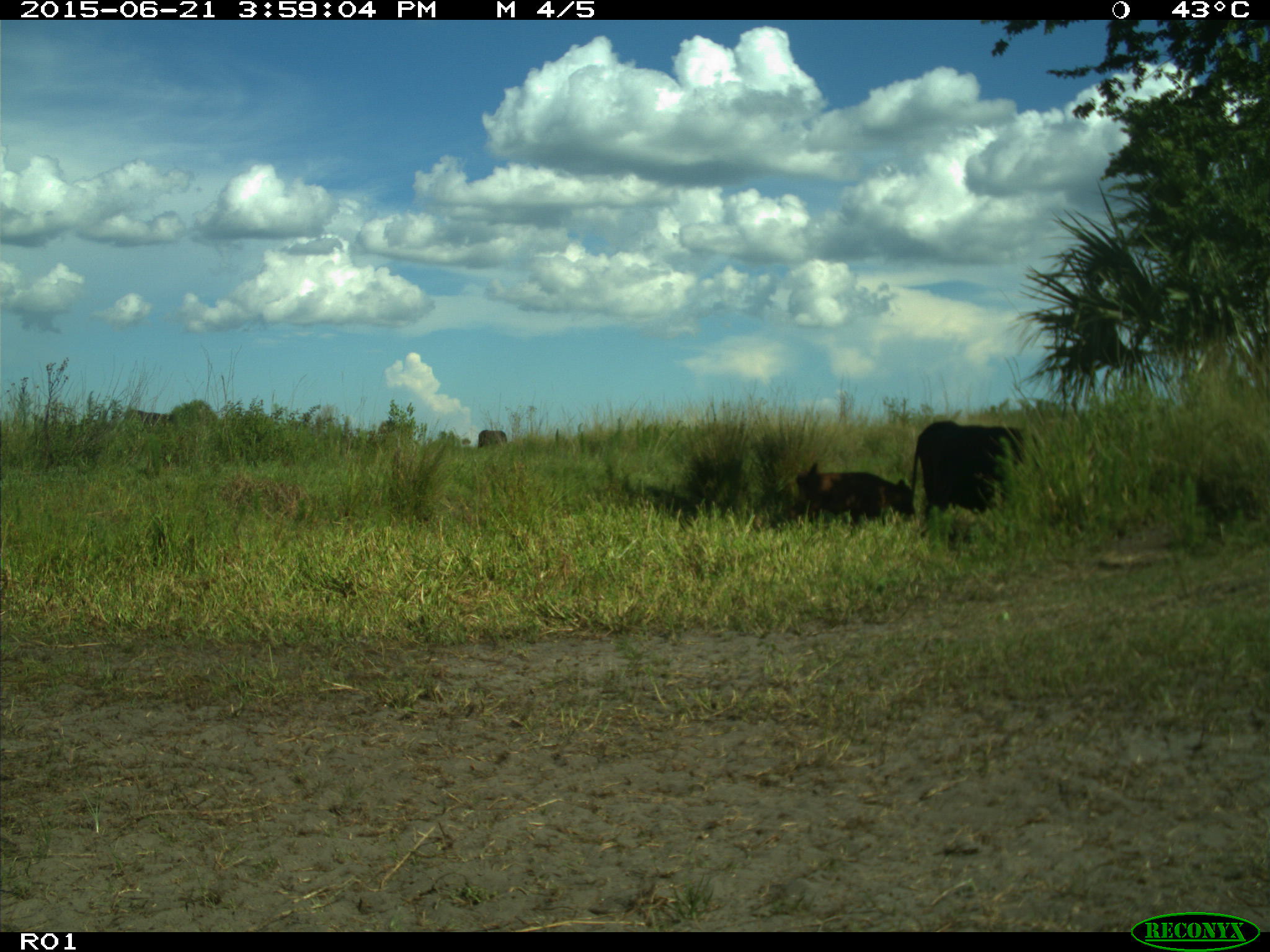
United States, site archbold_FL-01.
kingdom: Animalia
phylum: Chordata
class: Mammalia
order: Artiodactyla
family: Bovidae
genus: Bos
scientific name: Bos taurus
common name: domestic cow